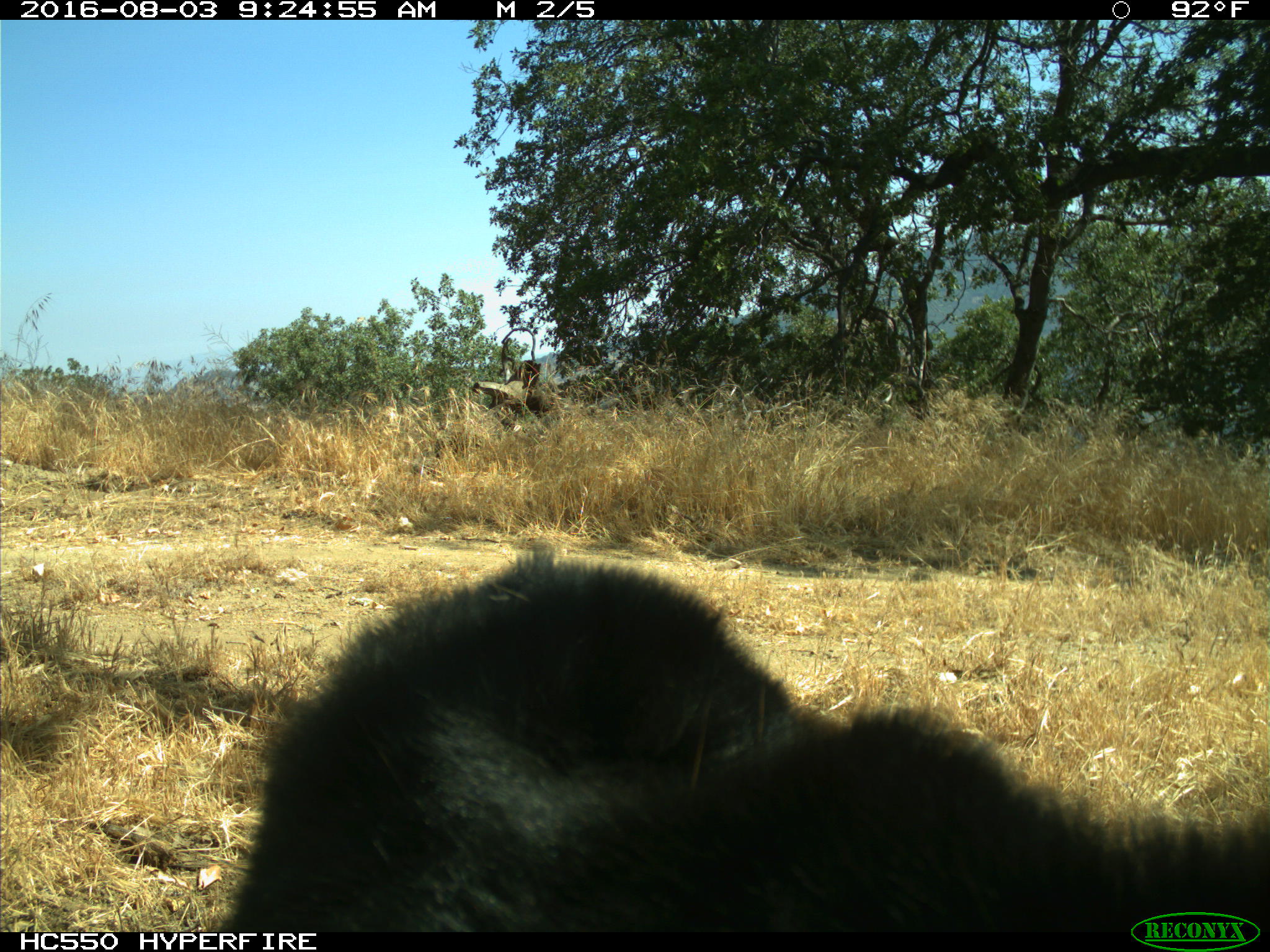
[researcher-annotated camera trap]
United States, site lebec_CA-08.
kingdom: Animalia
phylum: Chordata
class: Mammalia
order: Carnivora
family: Ursidae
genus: Ursus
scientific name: Ursus americanus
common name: american black bear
Ursus americanus (american black bear).